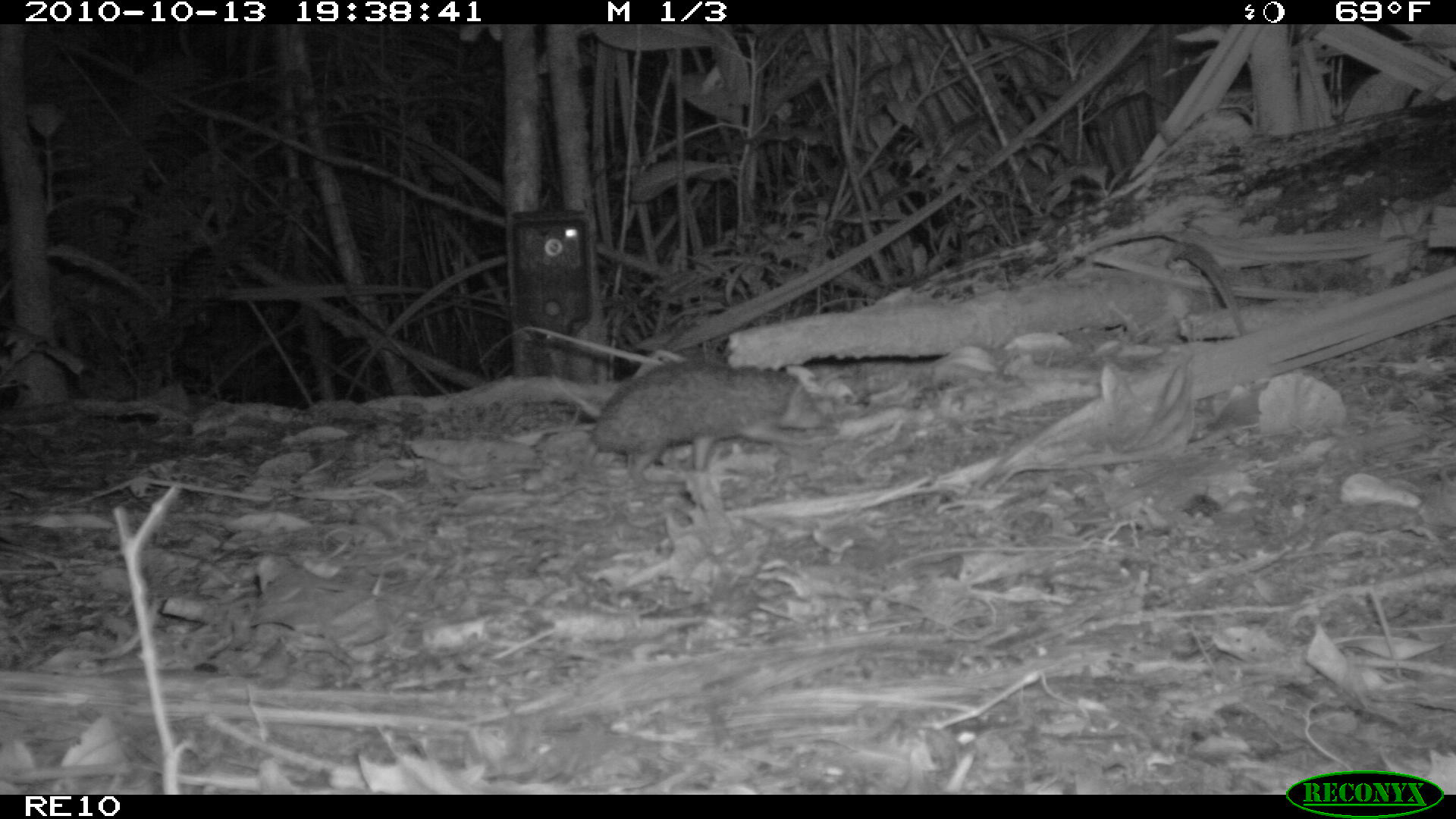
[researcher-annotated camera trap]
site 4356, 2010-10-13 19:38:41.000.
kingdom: Animalia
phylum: Chordata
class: Mammalia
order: Afrosoricida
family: Tenrecidae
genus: Setifer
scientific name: Setifer setosus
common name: greater hedgehog tenrec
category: setifer sp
Setifer sp (greater hedgehog tenrec) (Setifer setosus), count 1.